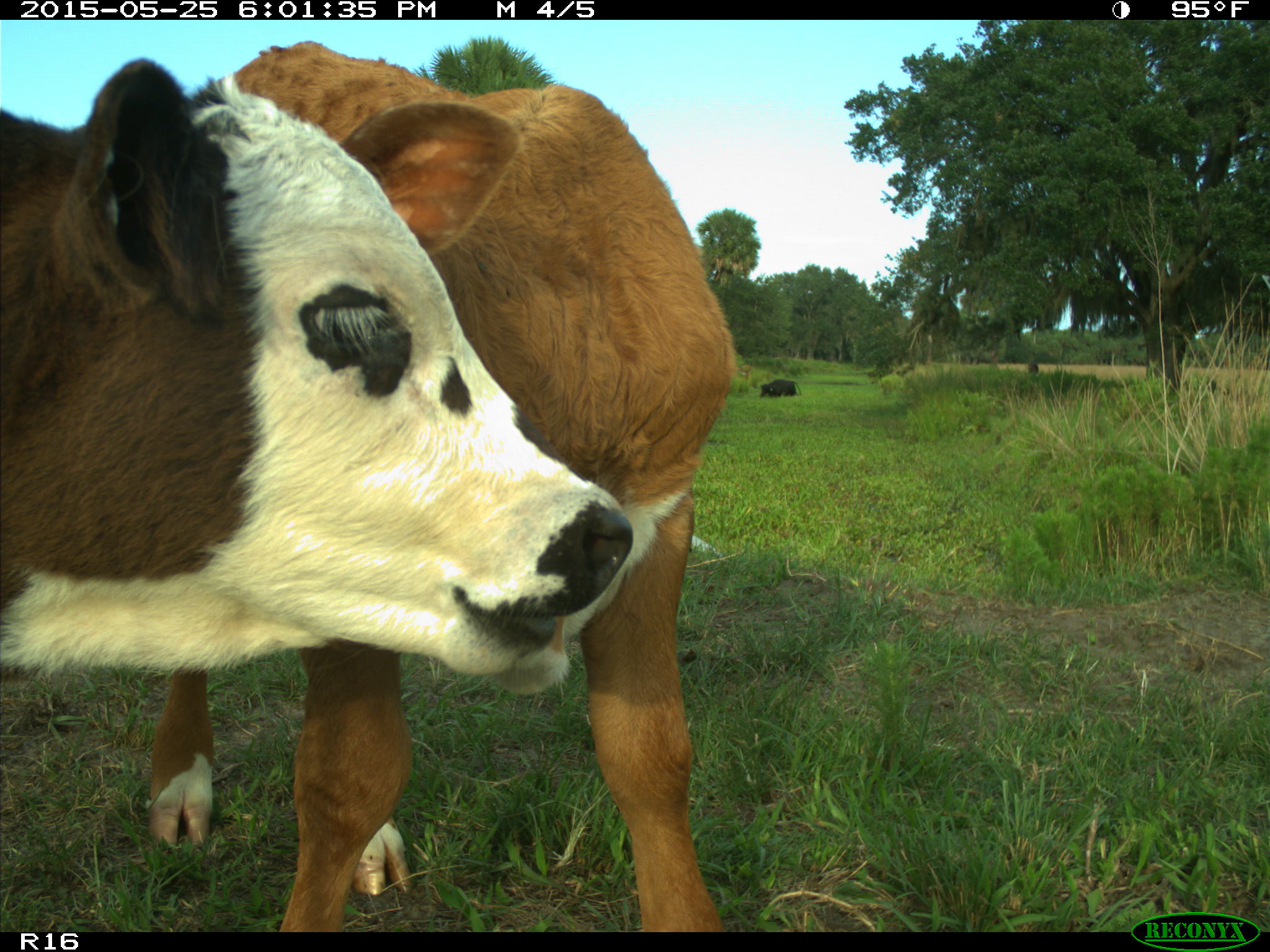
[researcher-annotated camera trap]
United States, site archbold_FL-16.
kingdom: Animalia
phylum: Chordata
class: Mammalia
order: Artiodactyla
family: Bovidae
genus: Bos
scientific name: Bos taurus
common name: domestic cow